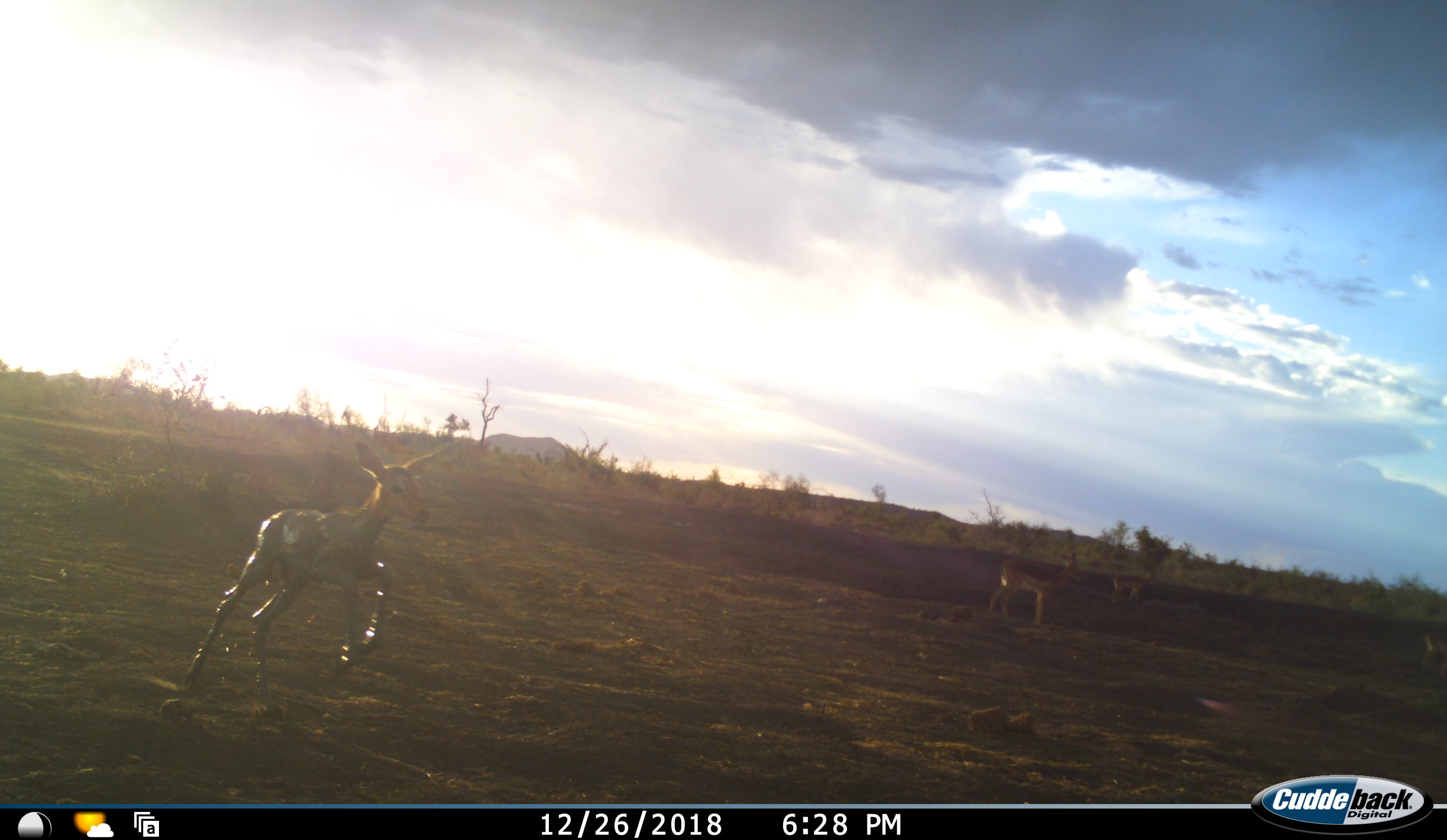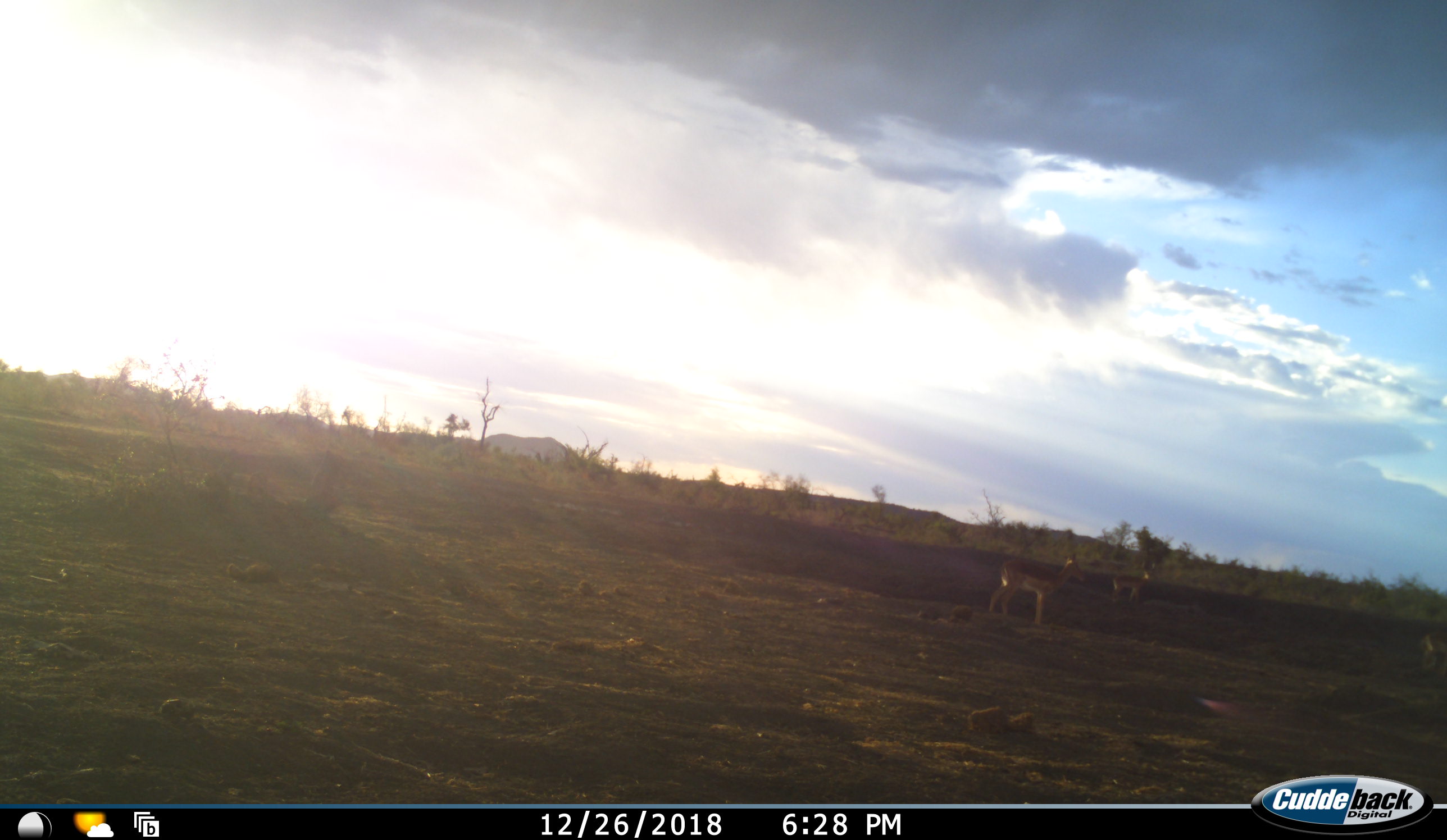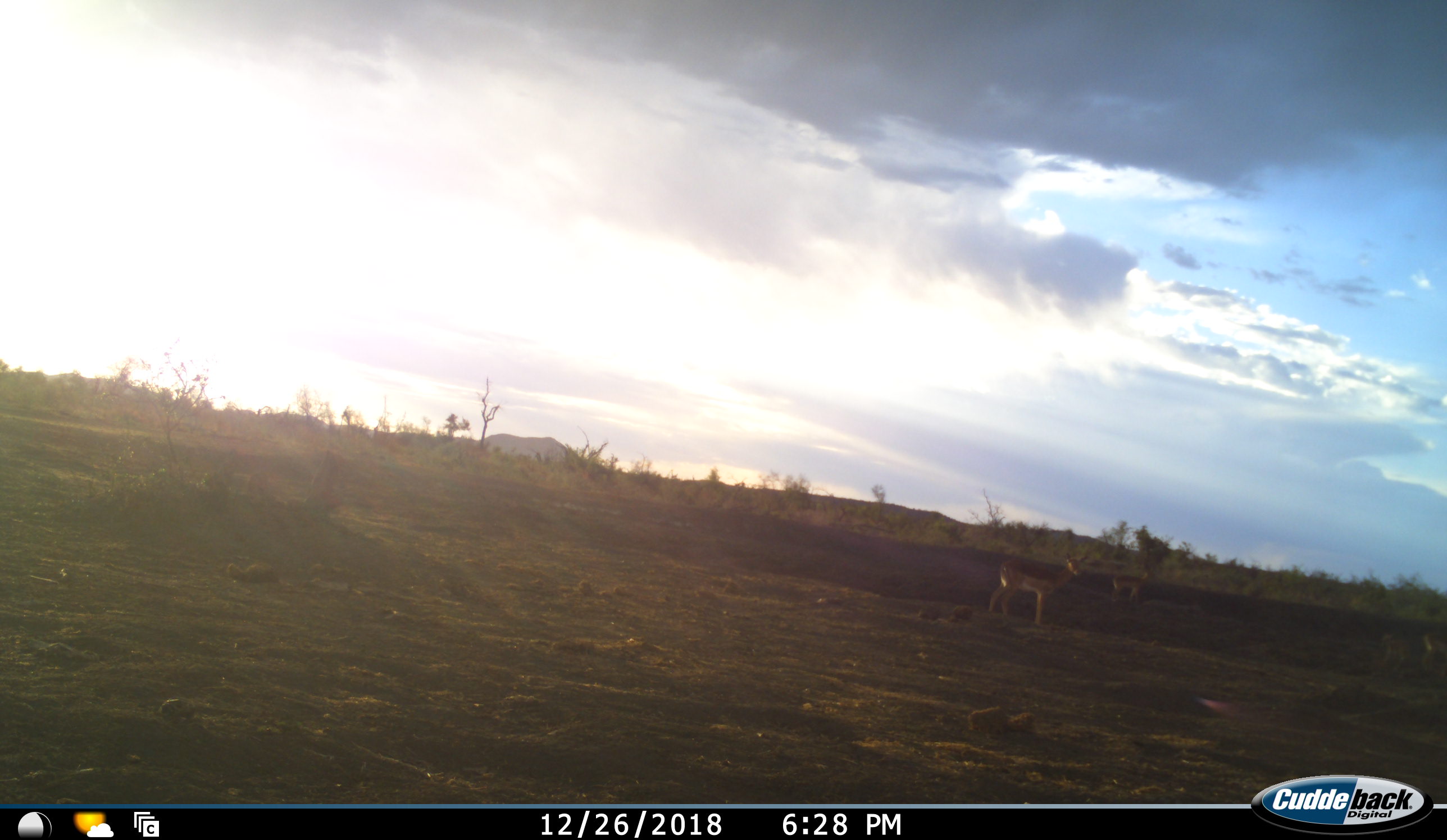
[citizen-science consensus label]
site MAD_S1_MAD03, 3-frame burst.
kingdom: Animalia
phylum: Chordata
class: Mammalia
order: Artiodactyla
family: Bovidae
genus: Aepyceros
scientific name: Aepyceros melampus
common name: impala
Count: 3.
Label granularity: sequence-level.